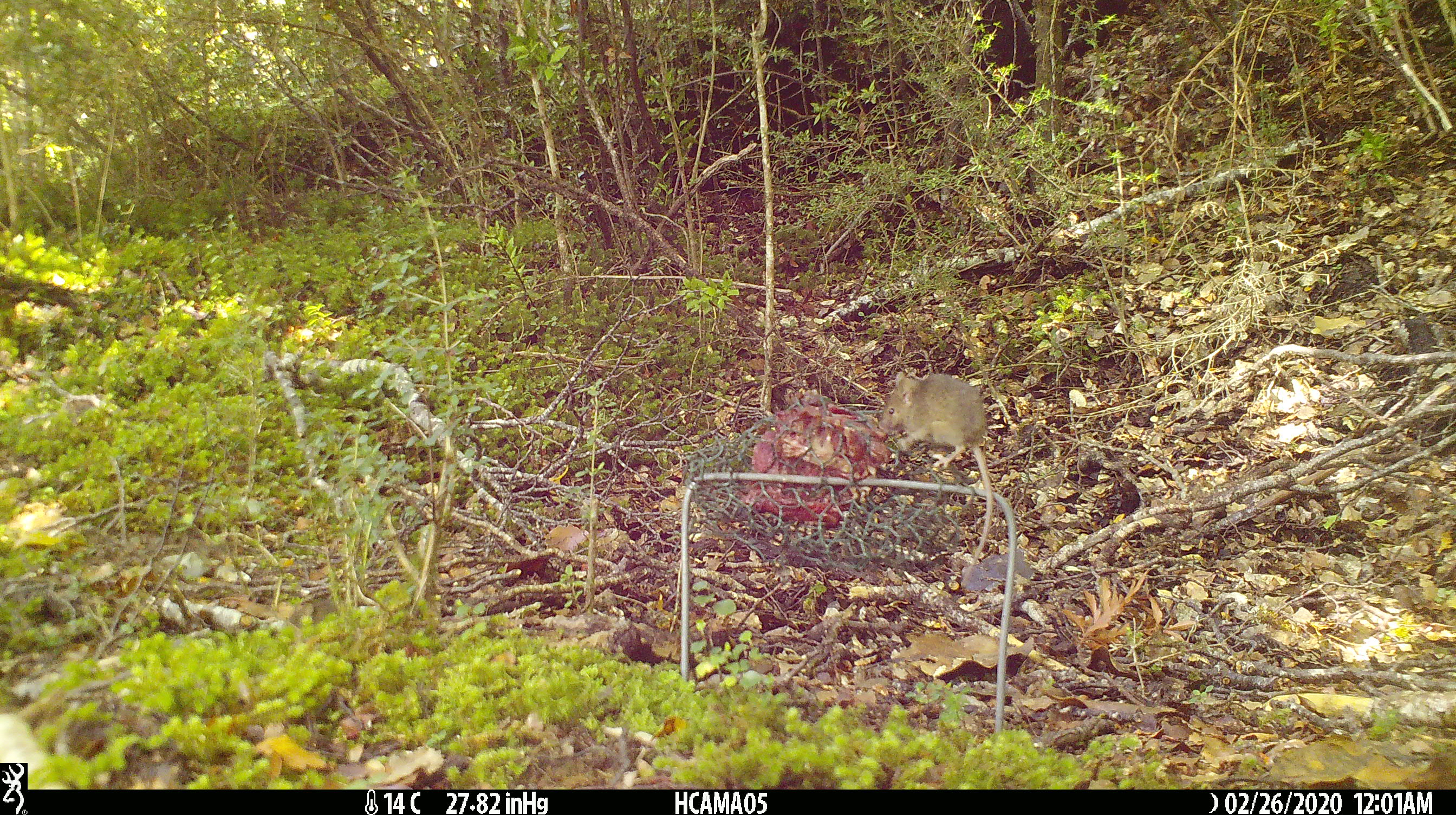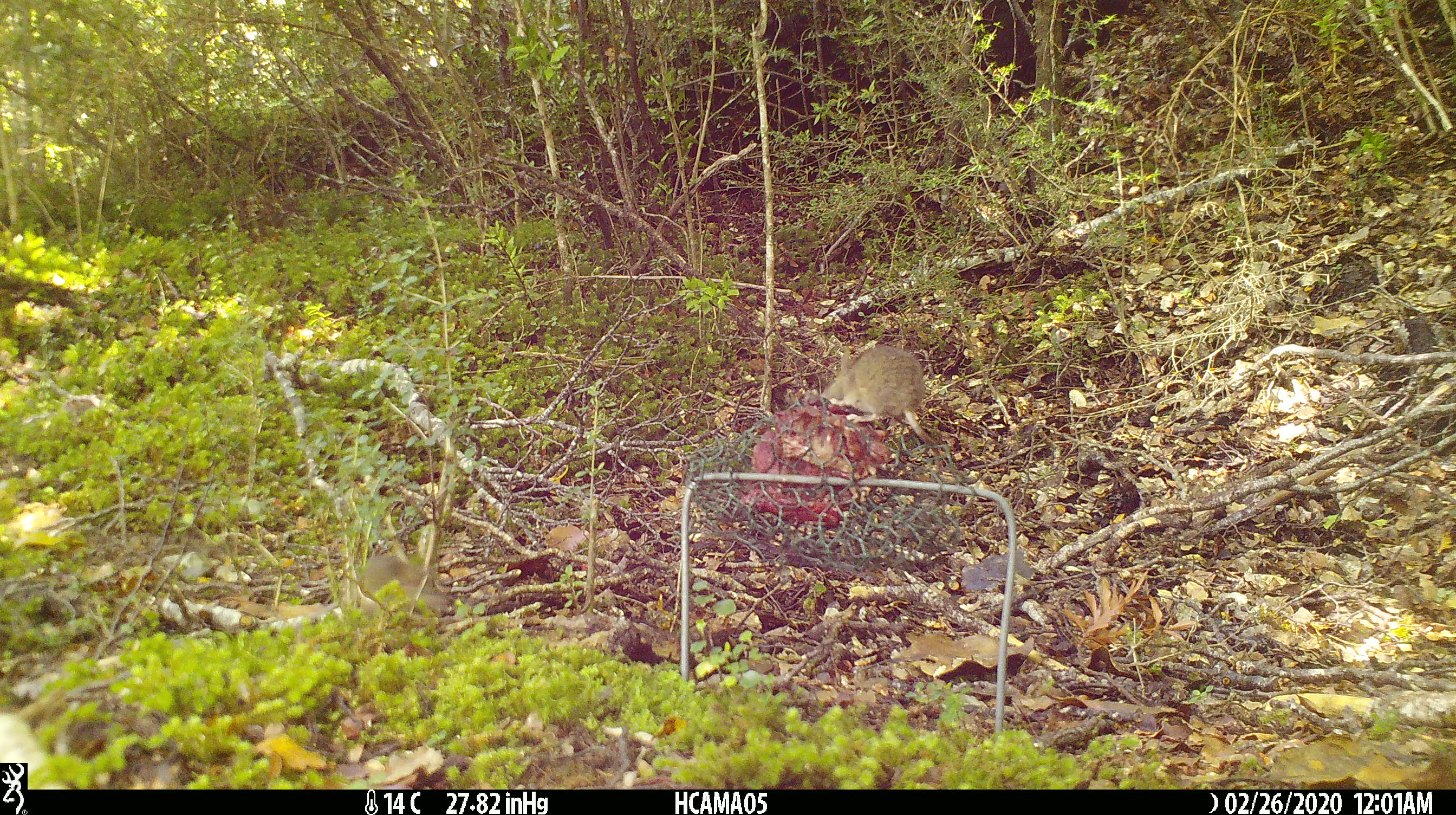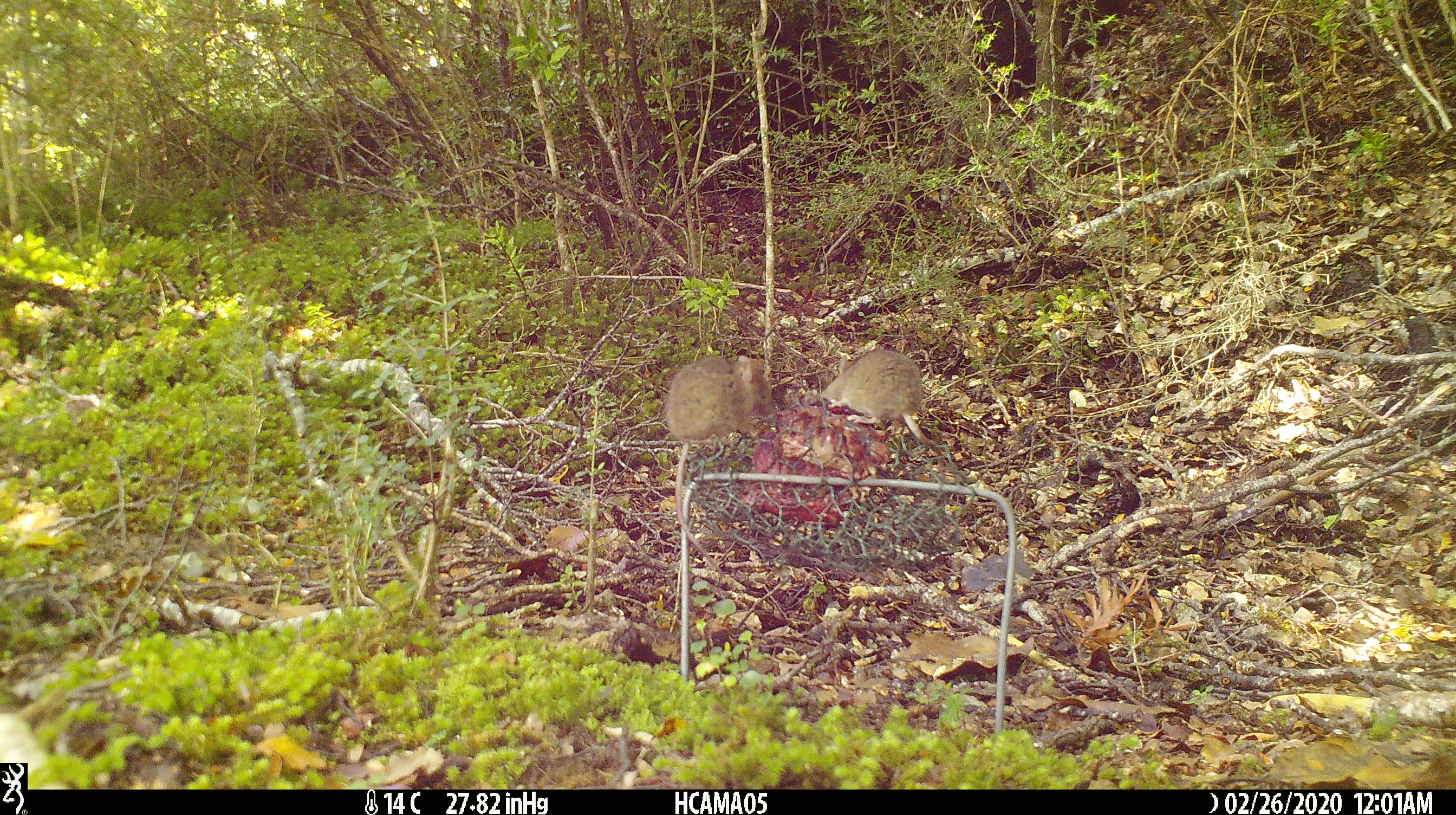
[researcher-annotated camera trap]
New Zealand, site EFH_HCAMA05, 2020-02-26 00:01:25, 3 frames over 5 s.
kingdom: Animalia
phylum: Chordata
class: Mammalia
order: Rodentia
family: Muridae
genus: Mus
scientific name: Mus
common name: mouse